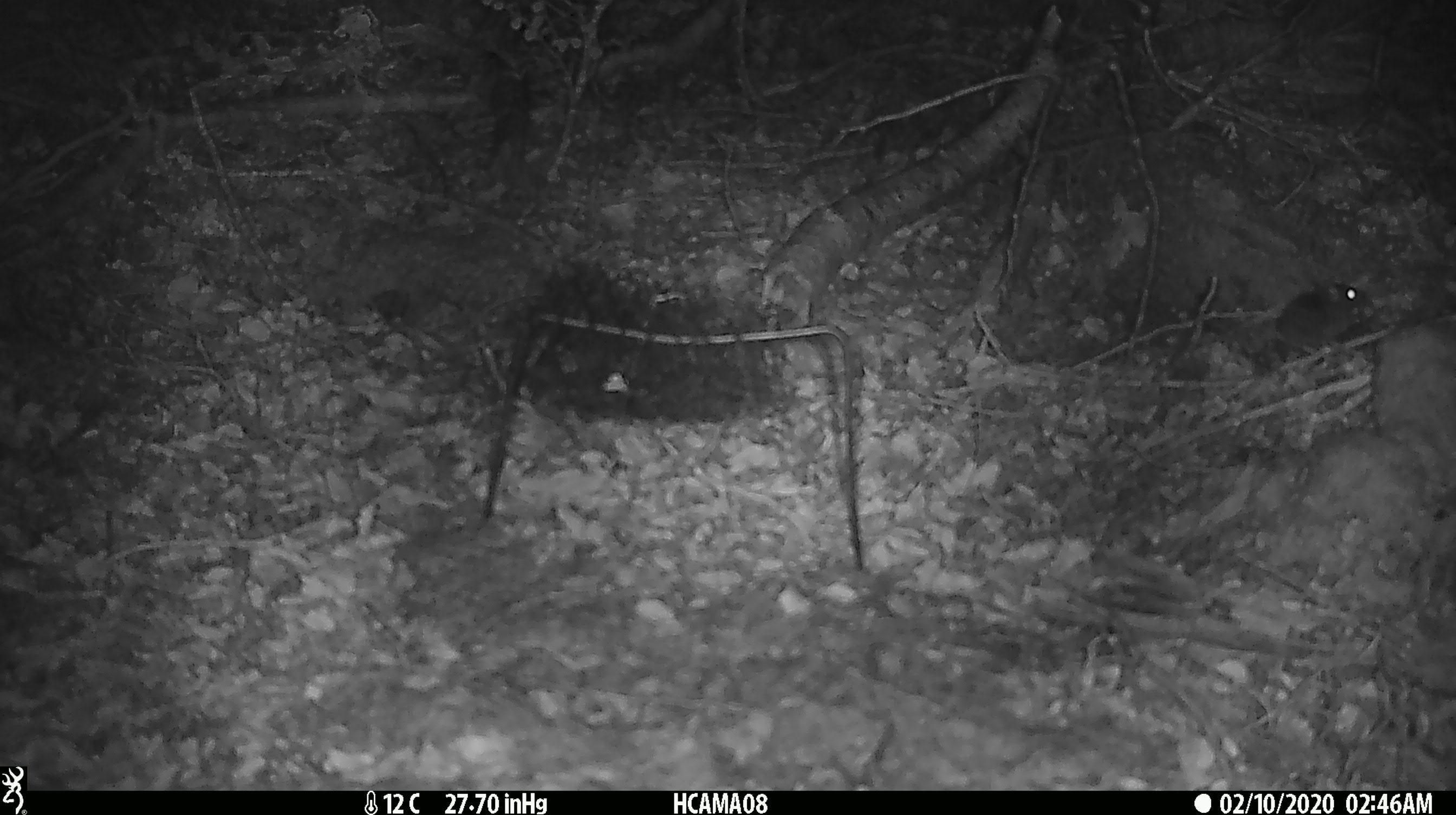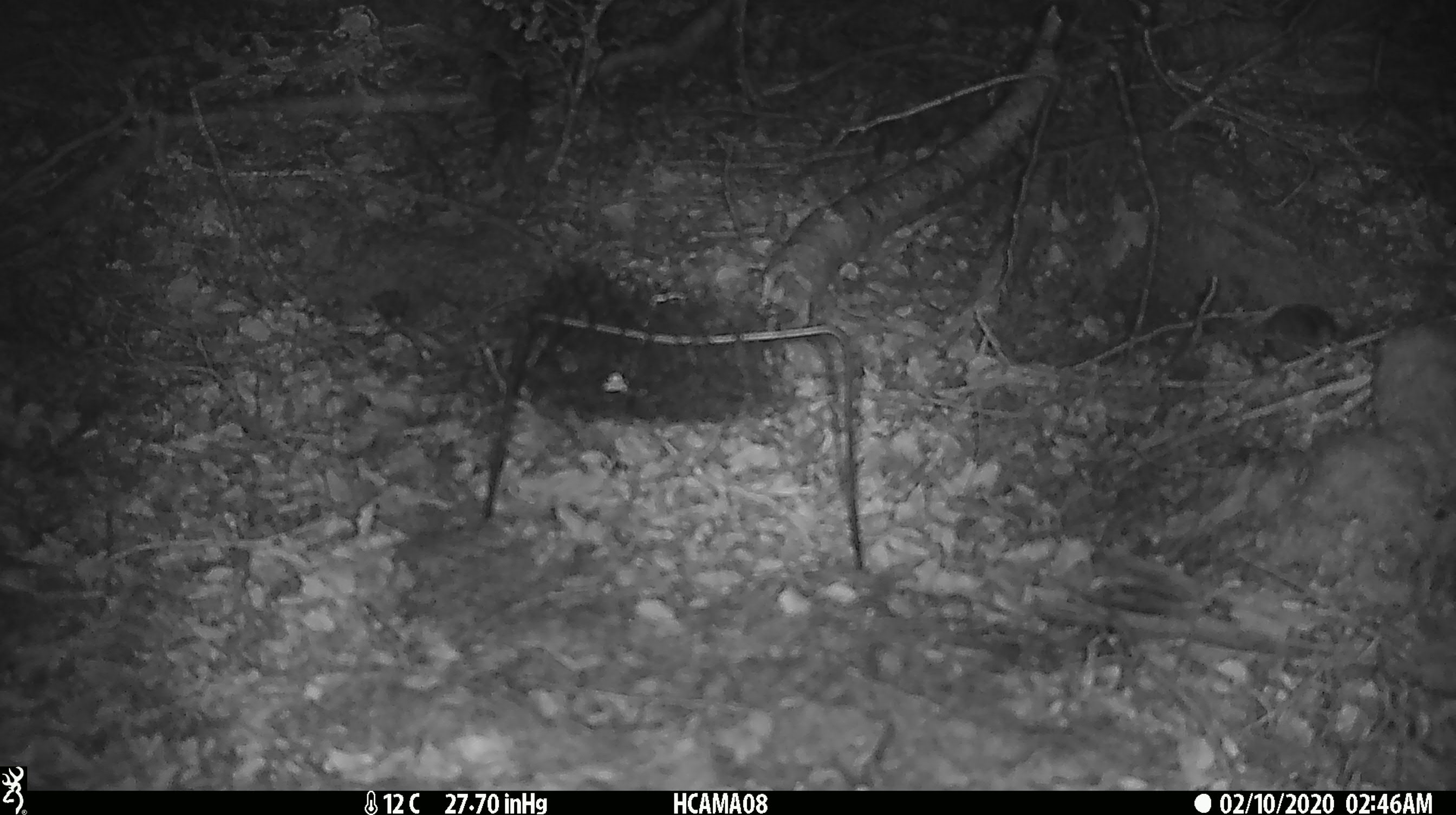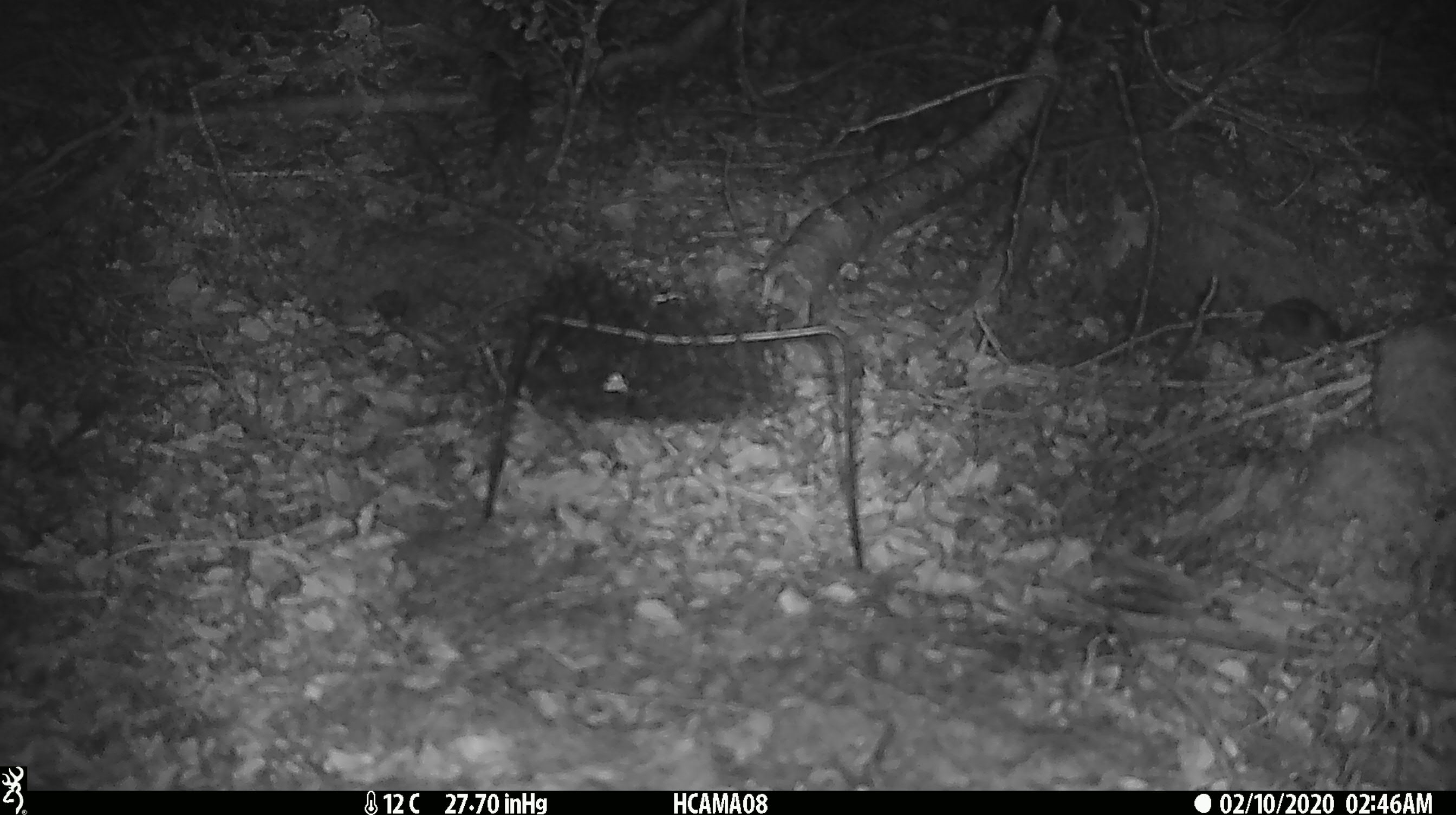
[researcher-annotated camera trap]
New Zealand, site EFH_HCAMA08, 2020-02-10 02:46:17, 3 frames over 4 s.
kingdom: Animalia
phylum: Chordata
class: Mammalia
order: Rodentia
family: Muridae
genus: Mus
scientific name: Mus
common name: mouse